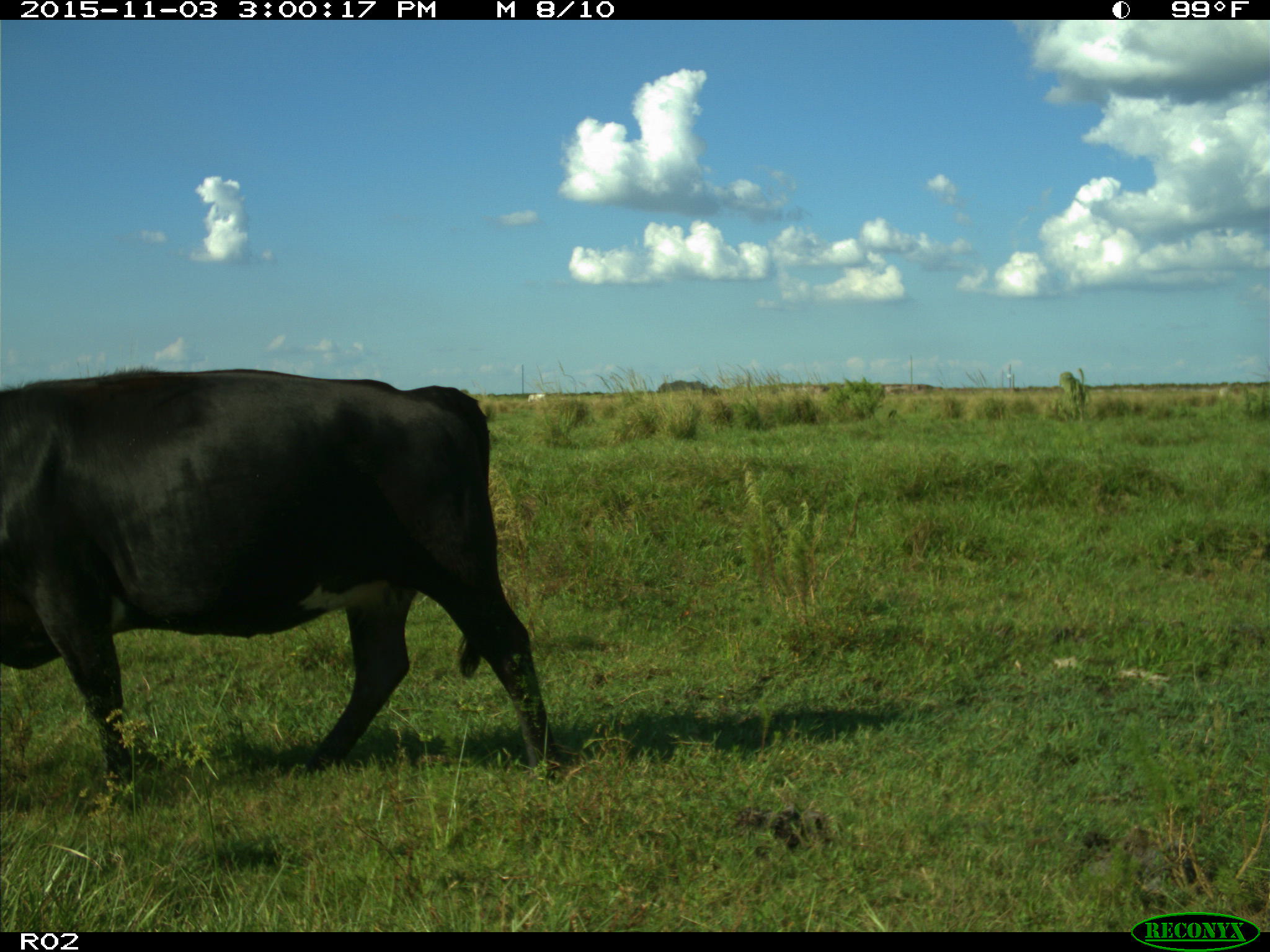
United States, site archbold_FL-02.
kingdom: Animalia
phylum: Chordata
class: Mammalia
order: Artiodactyla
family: Bovidae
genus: Bos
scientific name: Bos taurus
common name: domestic cow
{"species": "Bos taurus (domestic cow)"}